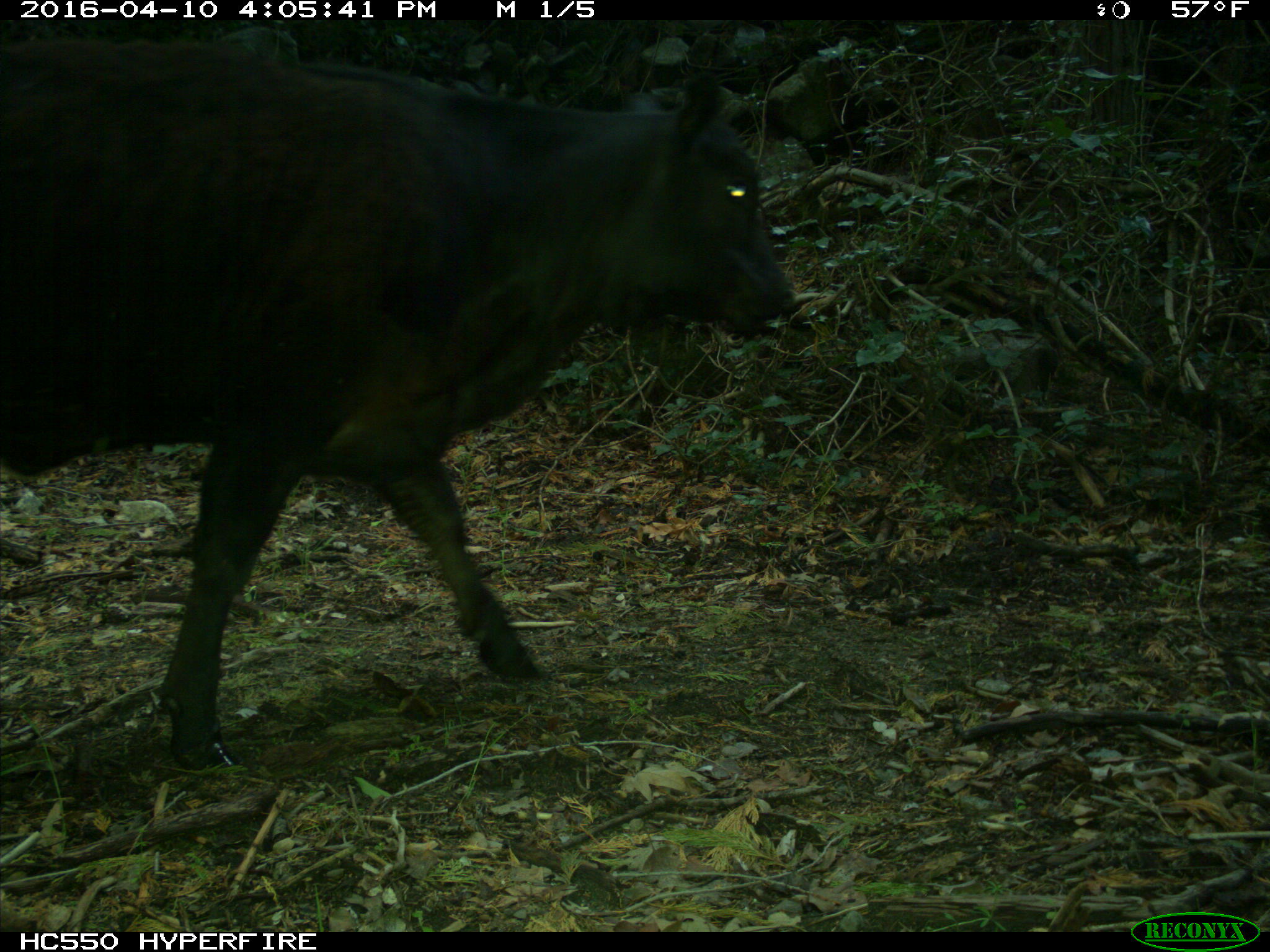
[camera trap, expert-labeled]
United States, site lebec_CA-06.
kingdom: Animalia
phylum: Chordata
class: Mammalia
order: Artiodactyla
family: Bovidae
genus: Bos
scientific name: Bos taurus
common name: domestic cow